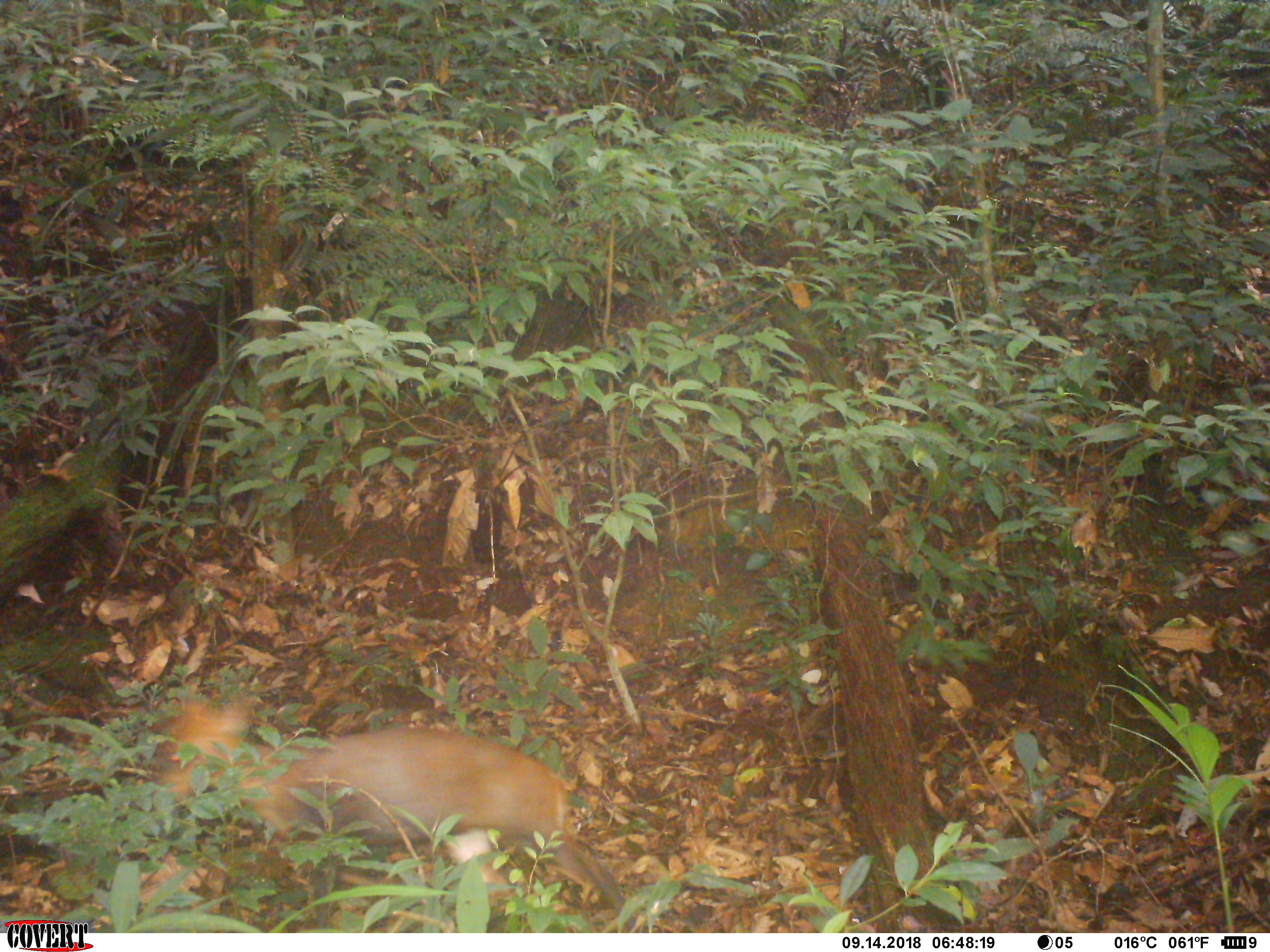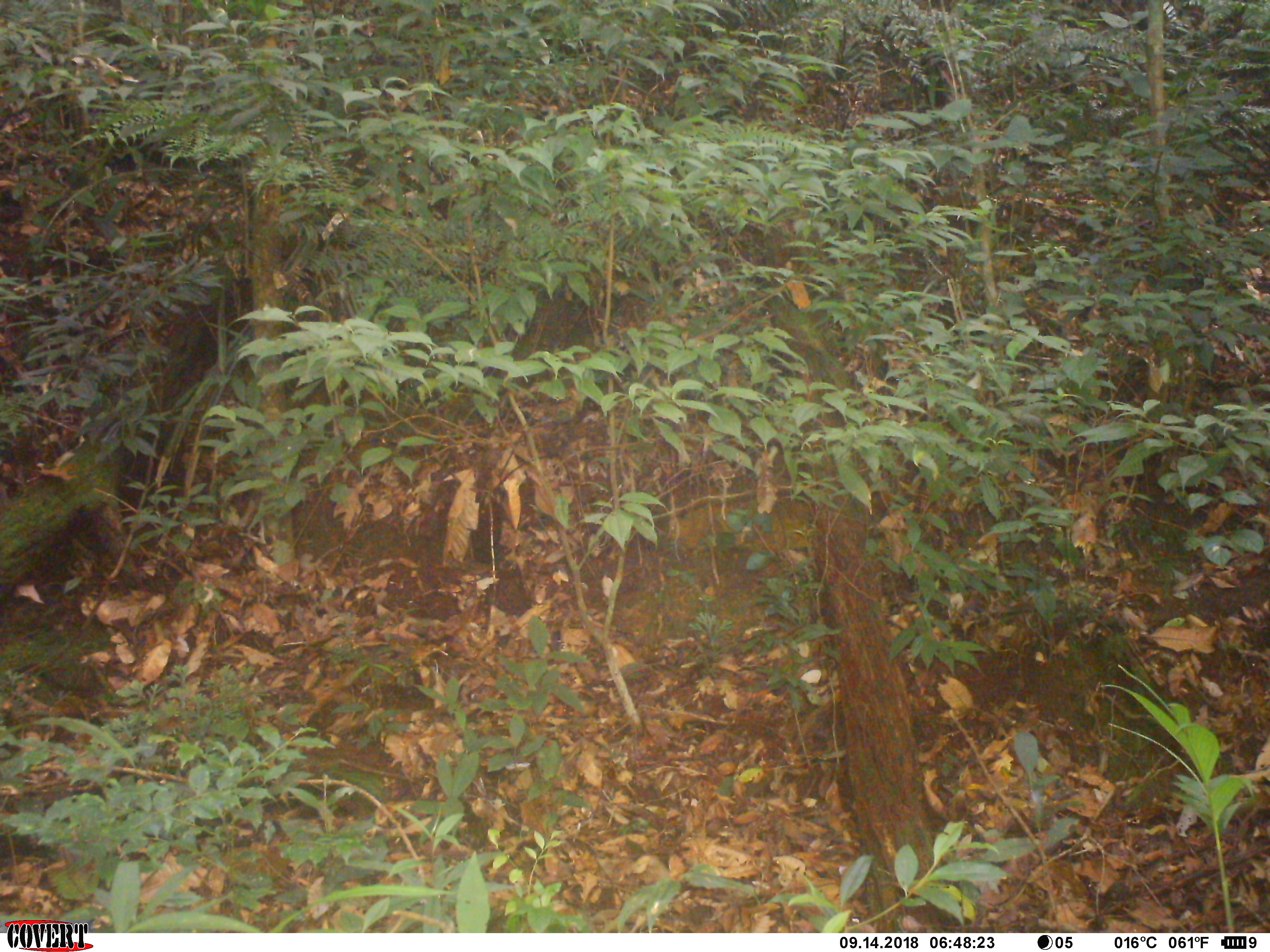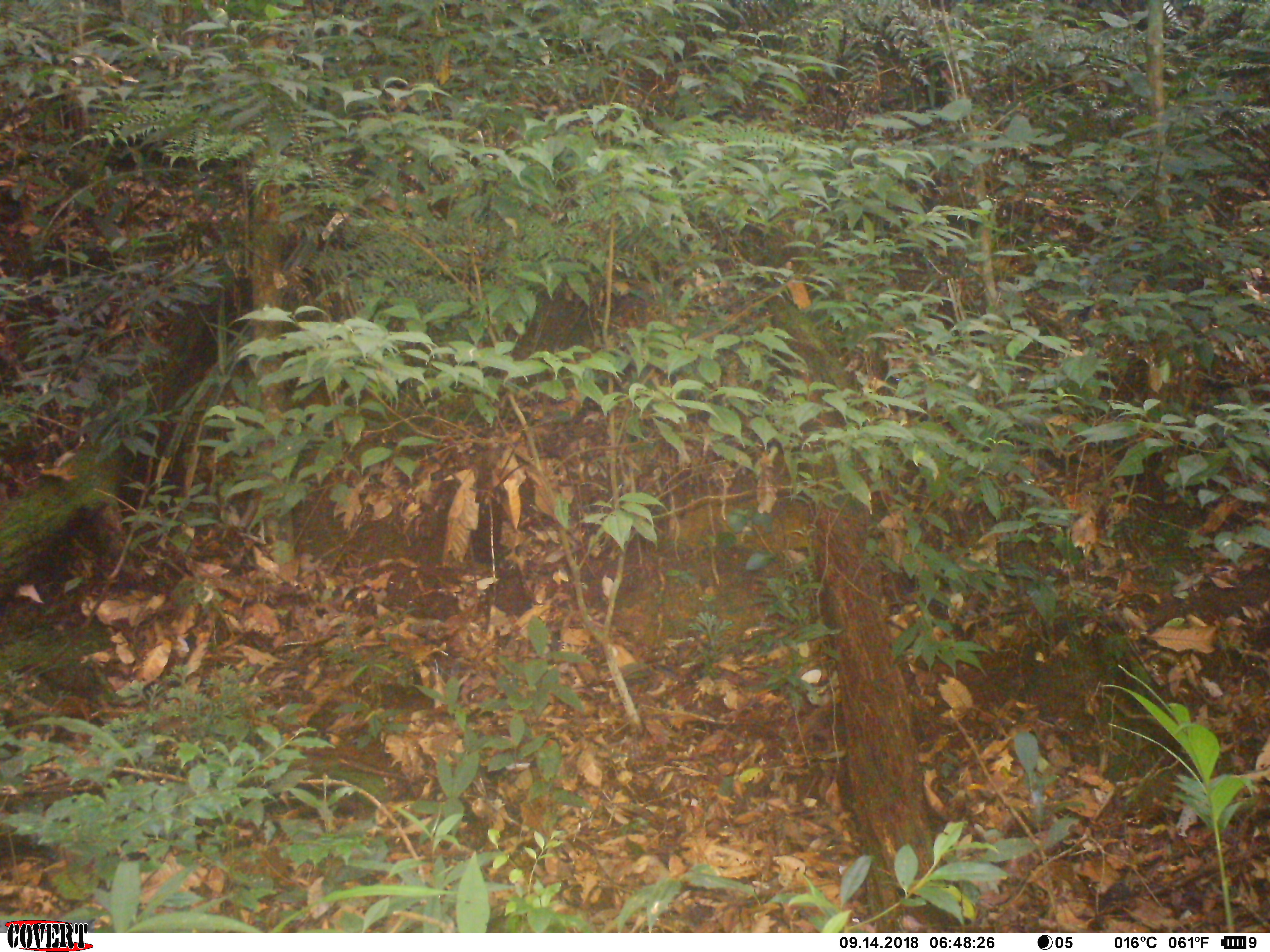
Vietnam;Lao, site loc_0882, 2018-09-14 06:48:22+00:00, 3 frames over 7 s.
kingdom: Animalia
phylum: Chordata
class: Mammalia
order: Artiodactyla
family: Cervidae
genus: Muntiacus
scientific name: Muntiacus rooseveltorum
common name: roosevelt's muntjac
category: roosevelts muntjac group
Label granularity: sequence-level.